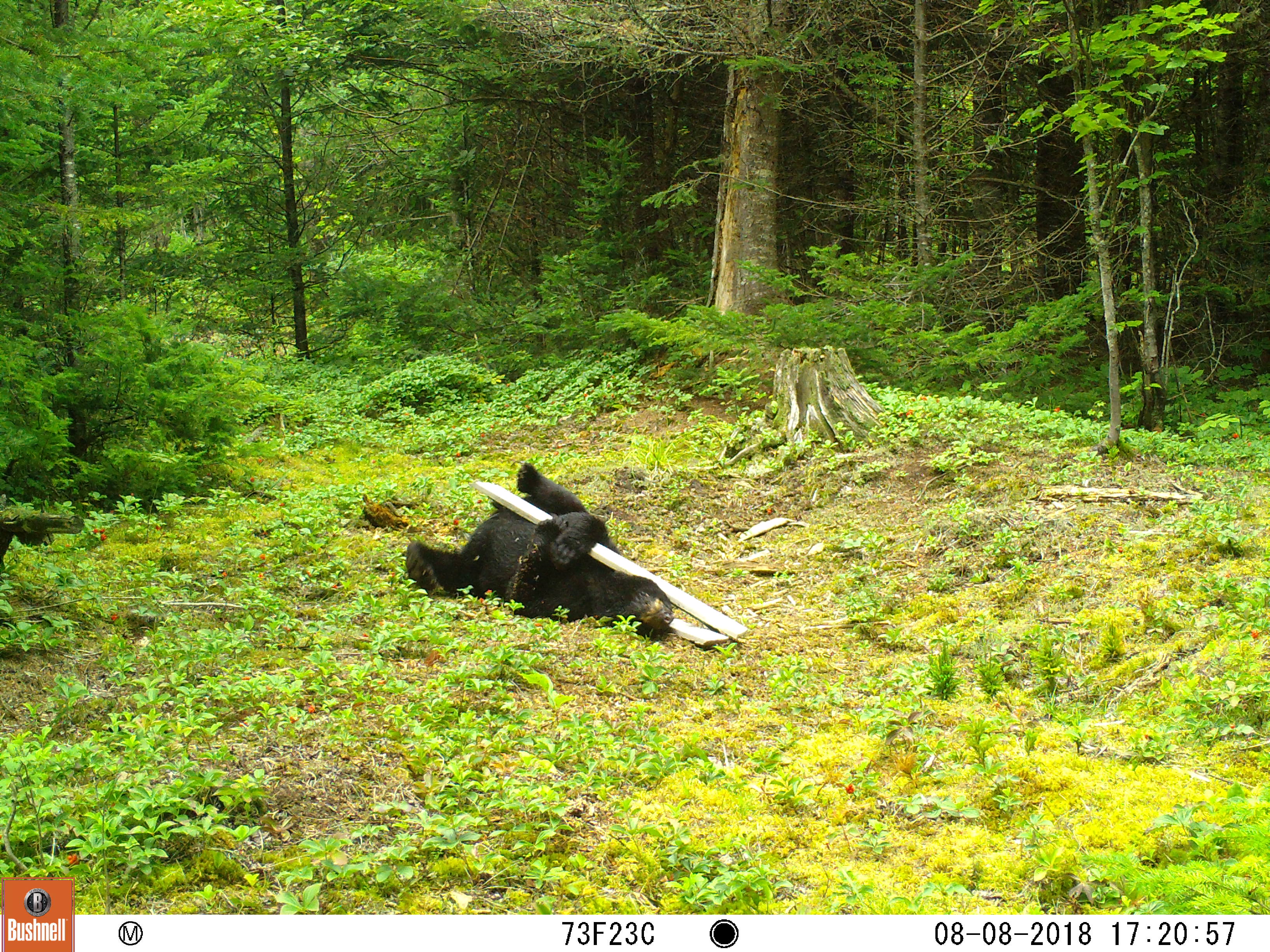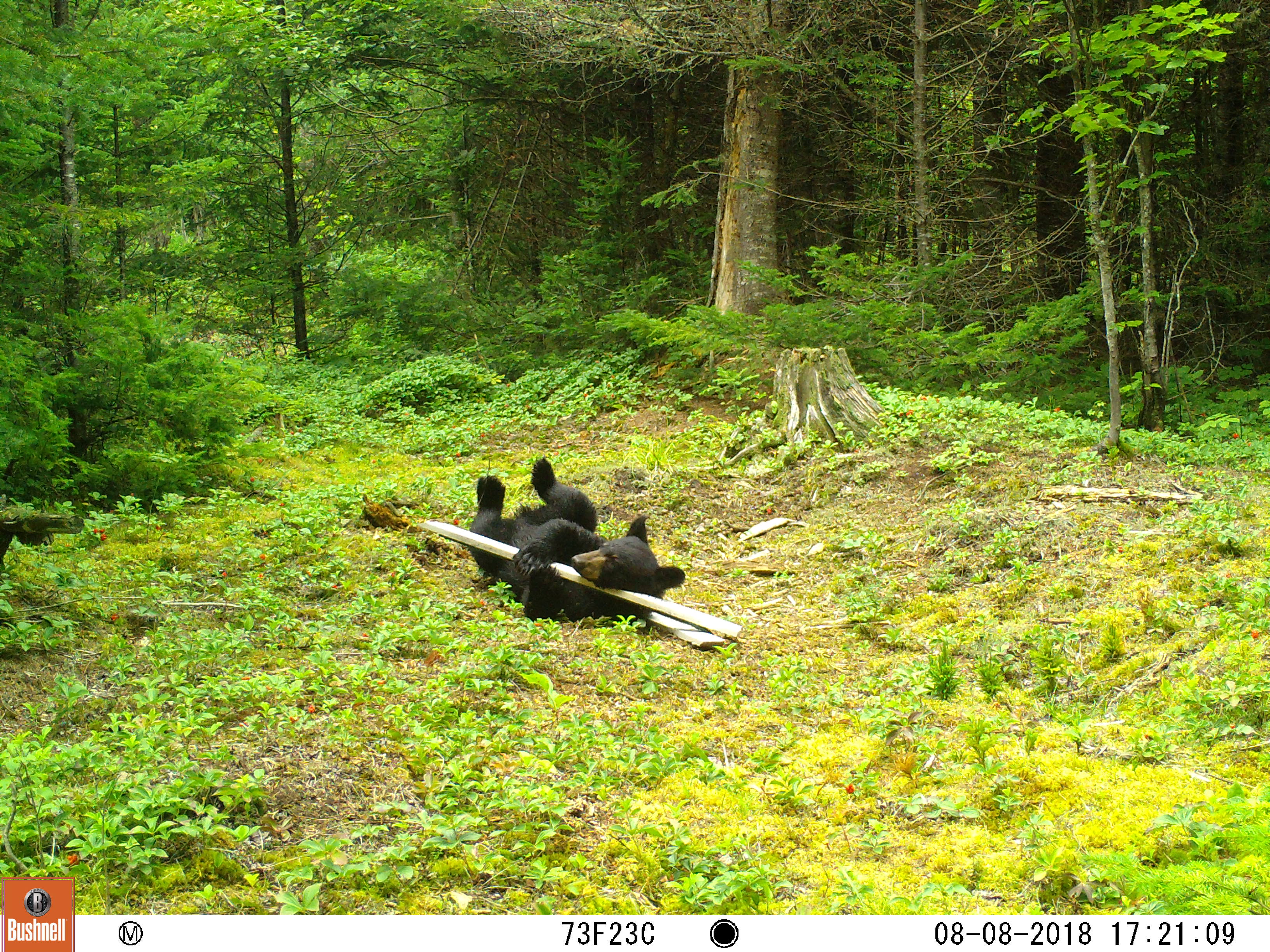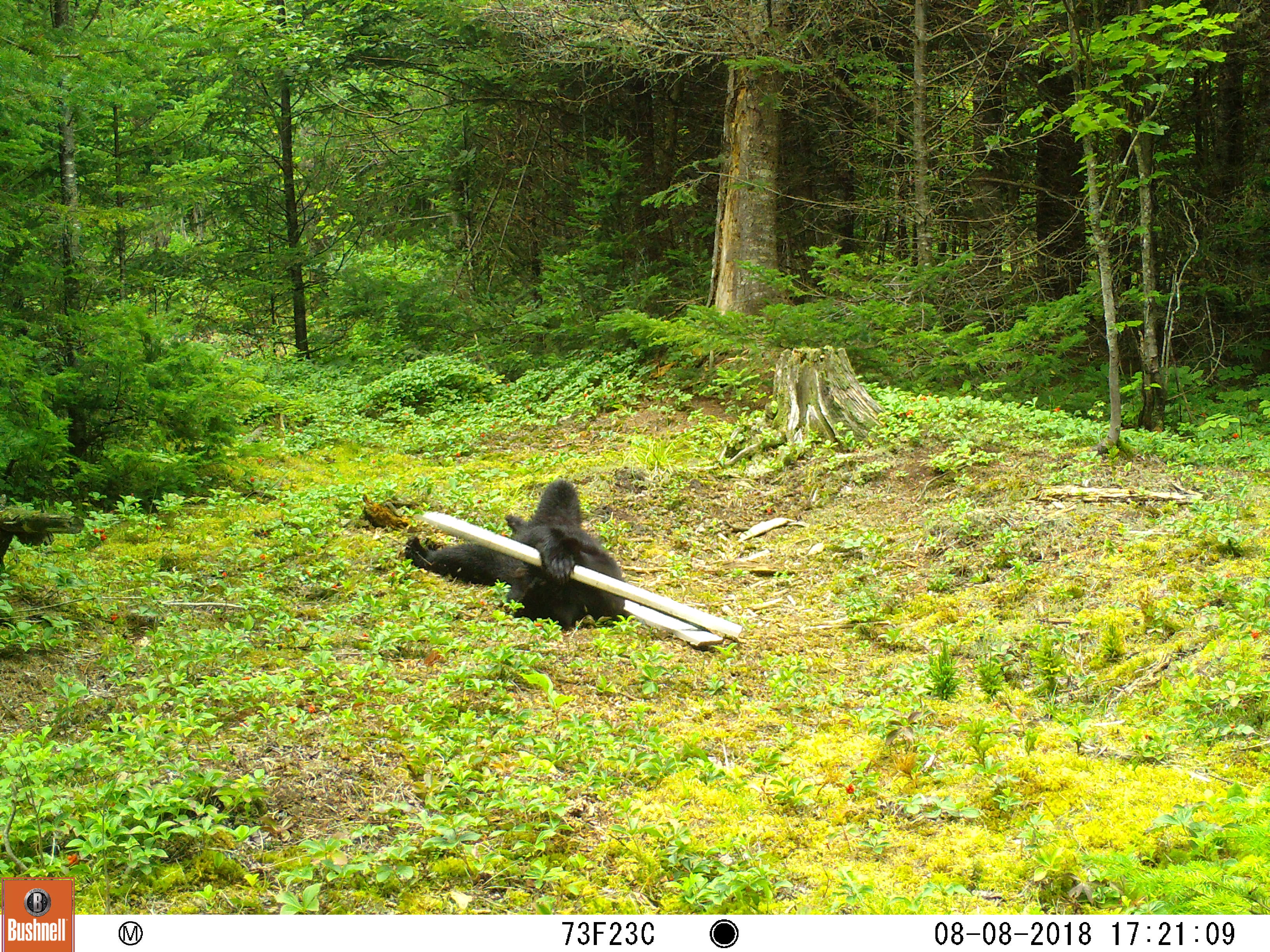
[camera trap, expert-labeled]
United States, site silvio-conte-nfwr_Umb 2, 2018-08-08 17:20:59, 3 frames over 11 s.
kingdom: Animalia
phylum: Chordata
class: Mammalia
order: Carnivora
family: Ursidae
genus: Ursus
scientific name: Ursus americanus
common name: black bear